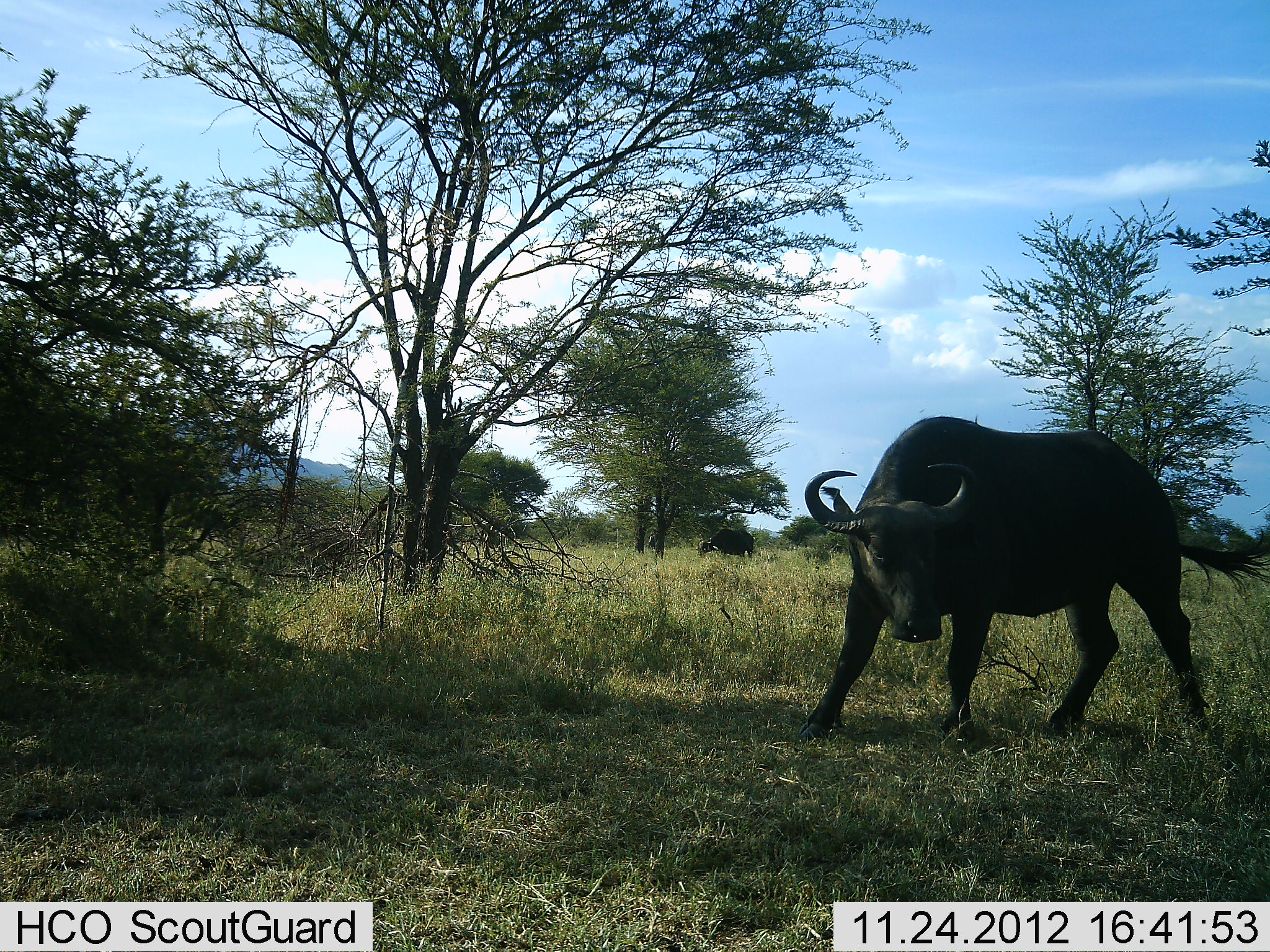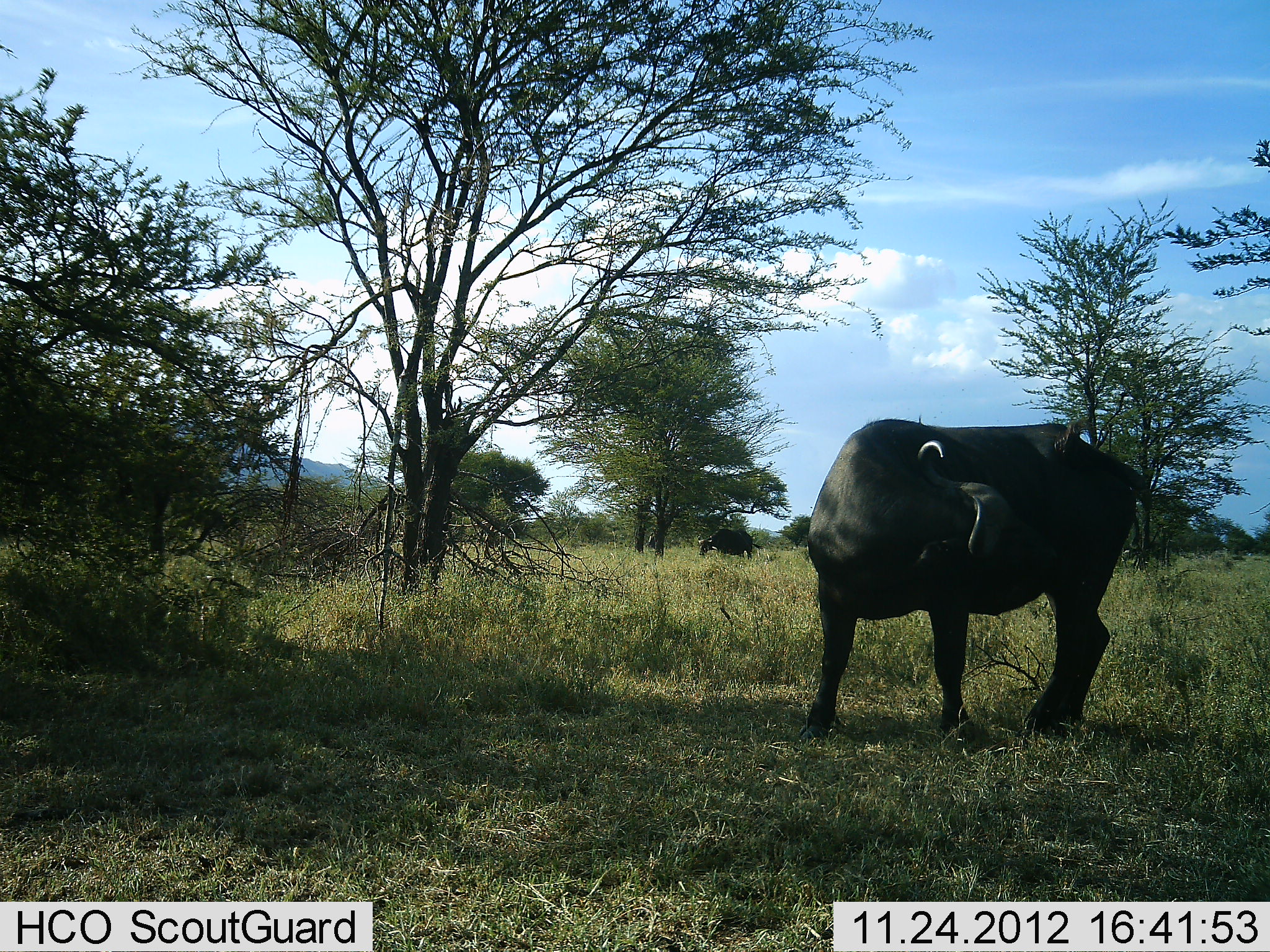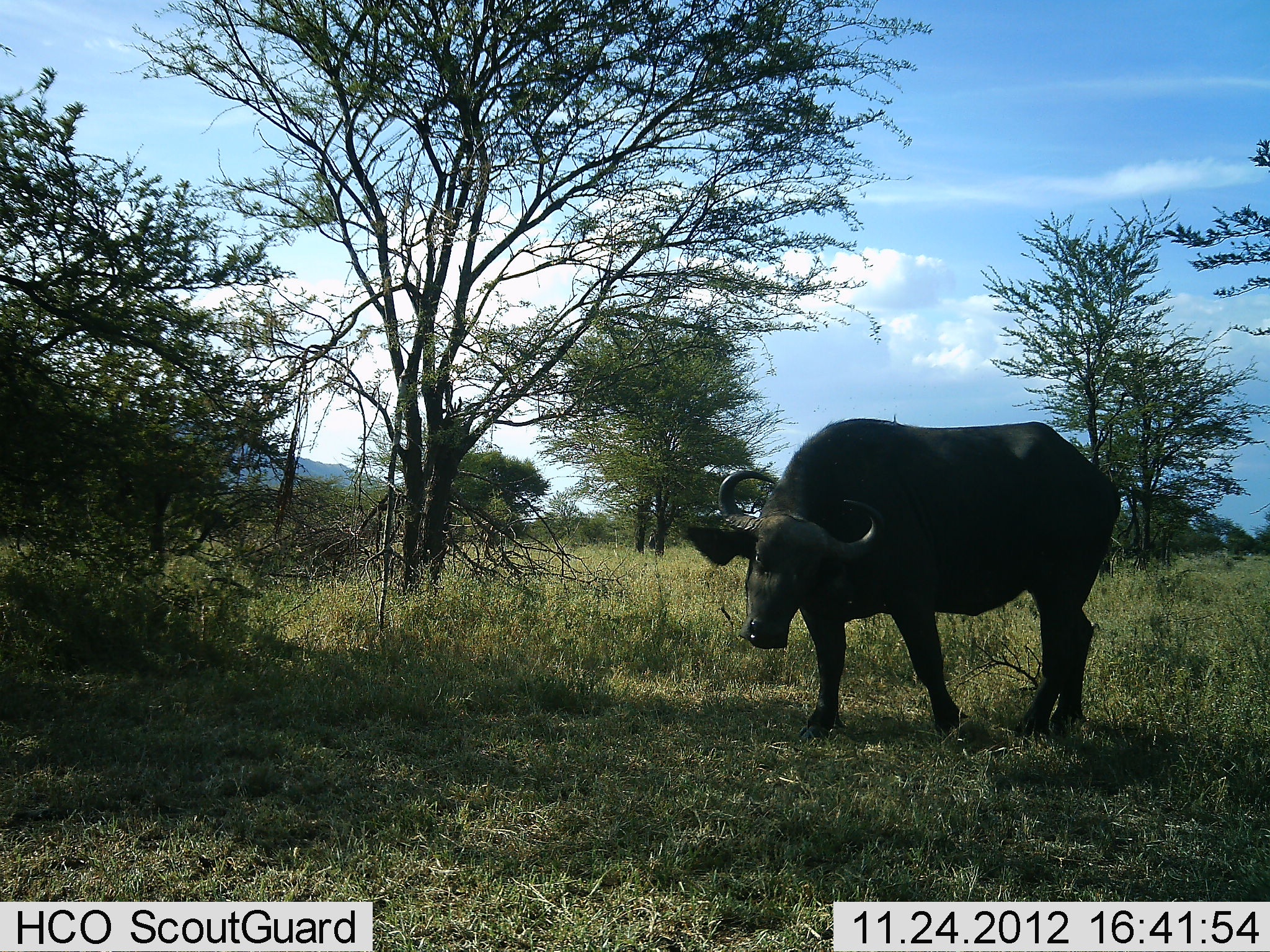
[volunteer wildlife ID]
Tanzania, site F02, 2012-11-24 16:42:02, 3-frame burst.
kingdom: Animalia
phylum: Chordata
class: Mammalia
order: Artiodactyla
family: Bovidae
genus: Syncerus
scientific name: Syncerus caffer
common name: cape buffalo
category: buffalo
Buffalo (cape buffalo) (Syncerus caffer), count 2. Behavior (volunteer vote fractions): standing 92%, resting 0%, moving 8%, interacting 8%. Young present (vote fraction): 0%. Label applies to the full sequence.